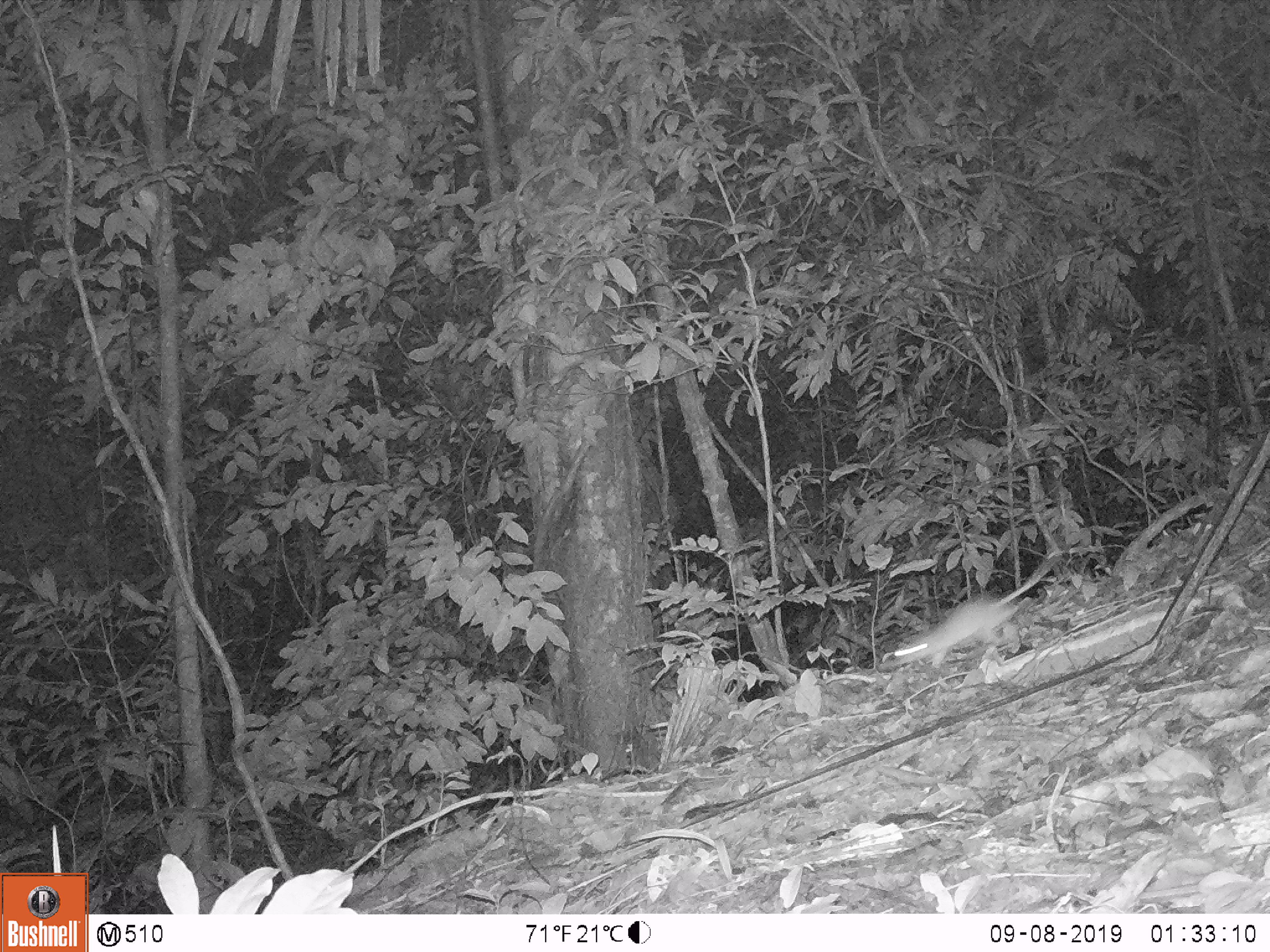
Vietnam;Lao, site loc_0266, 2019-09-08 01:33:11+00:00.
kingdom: Animalia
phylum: Chordata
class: Mammalia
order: Rodentia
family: Muridae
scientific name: Muridae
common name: old-world mice and rats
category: unidentified murid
Unidentified murid (old-world mice and rats) (Muridae). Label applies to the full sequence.